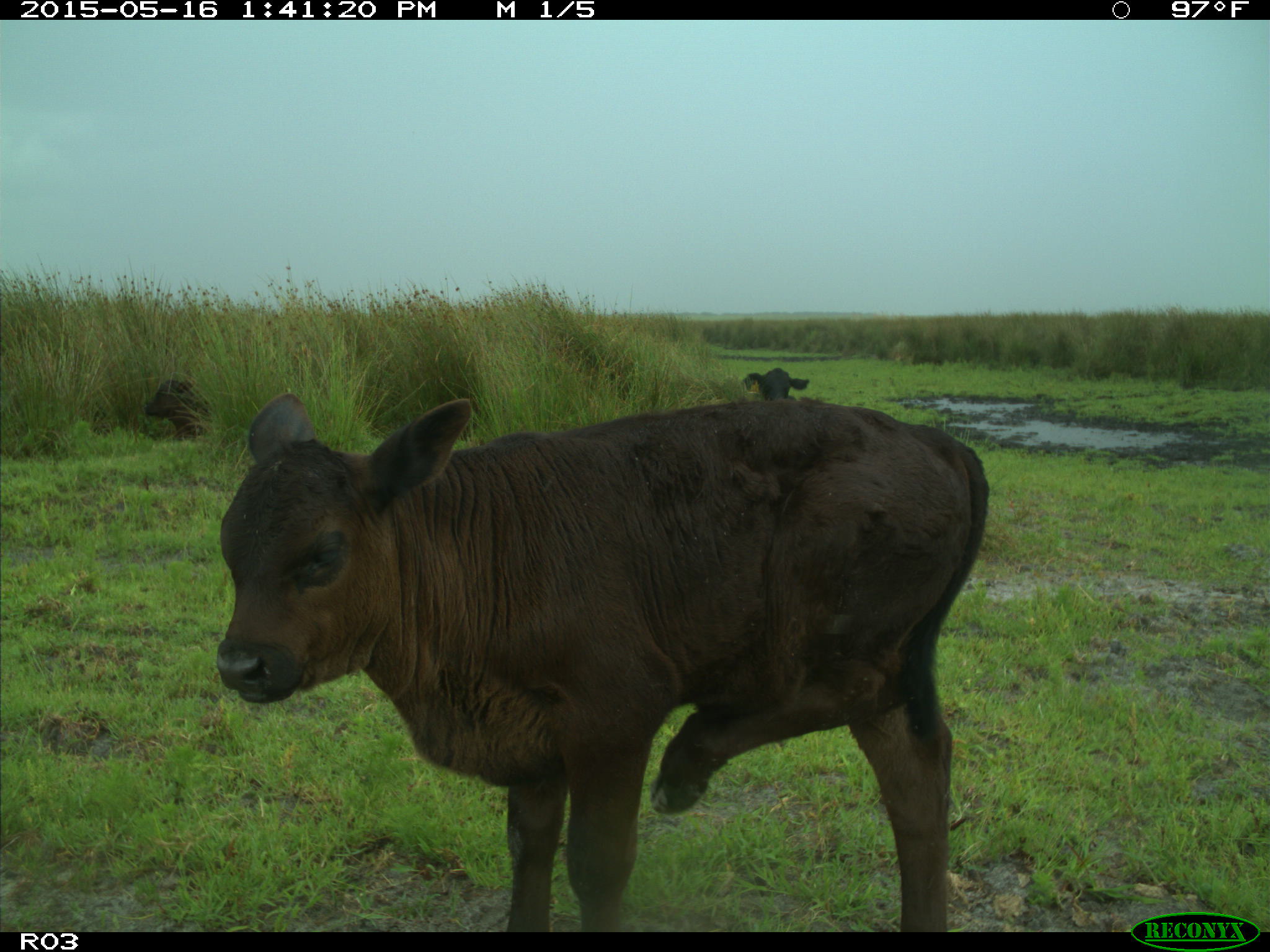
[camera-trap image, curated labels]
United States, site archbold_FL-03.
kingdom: Animalia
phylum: Chordata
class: Mammalia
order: Artiodactyla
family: Bovidae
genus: Bos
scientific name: Bos taurus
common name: domestic cow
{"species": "Bos taurus (domestic cow)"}